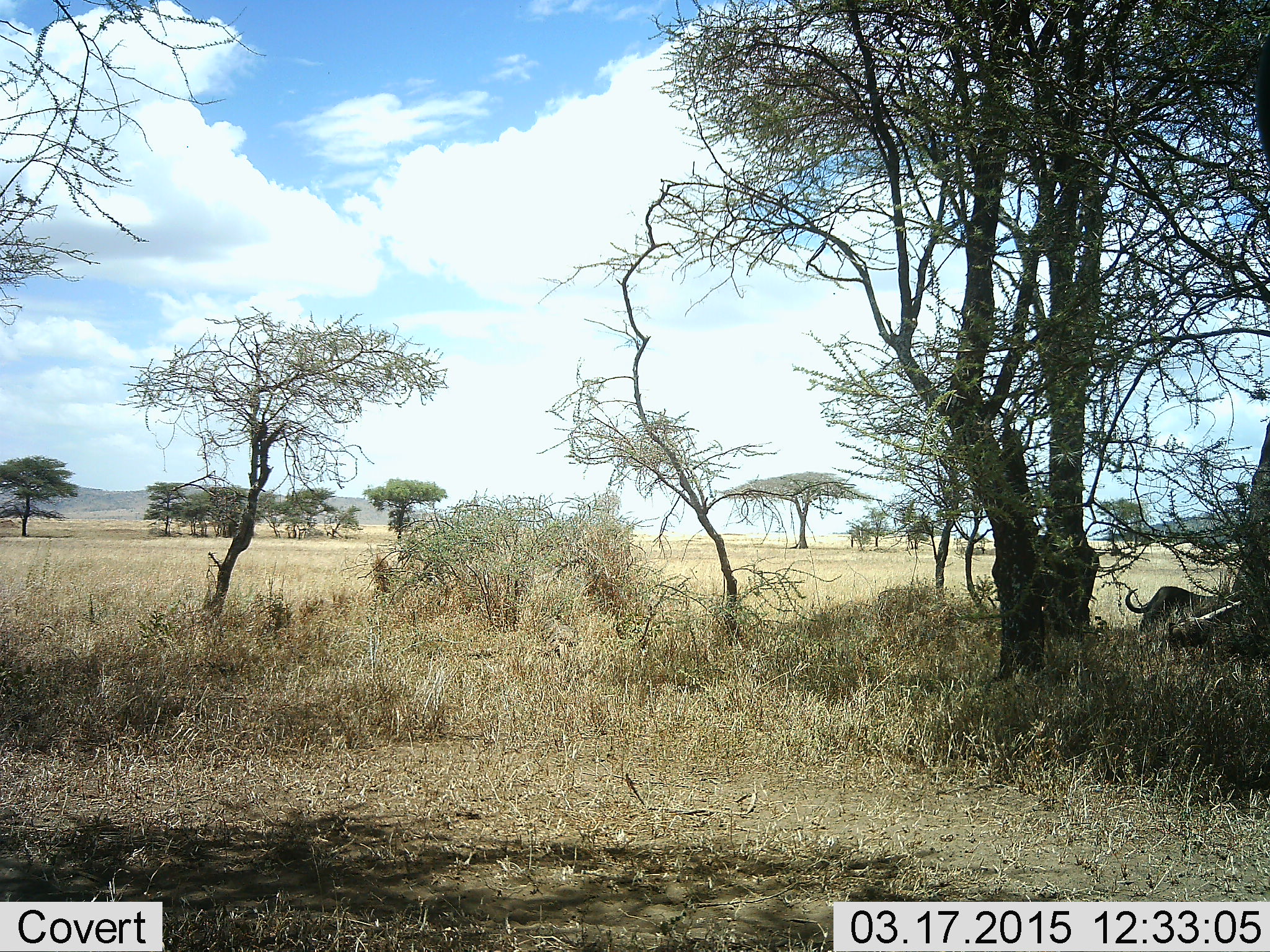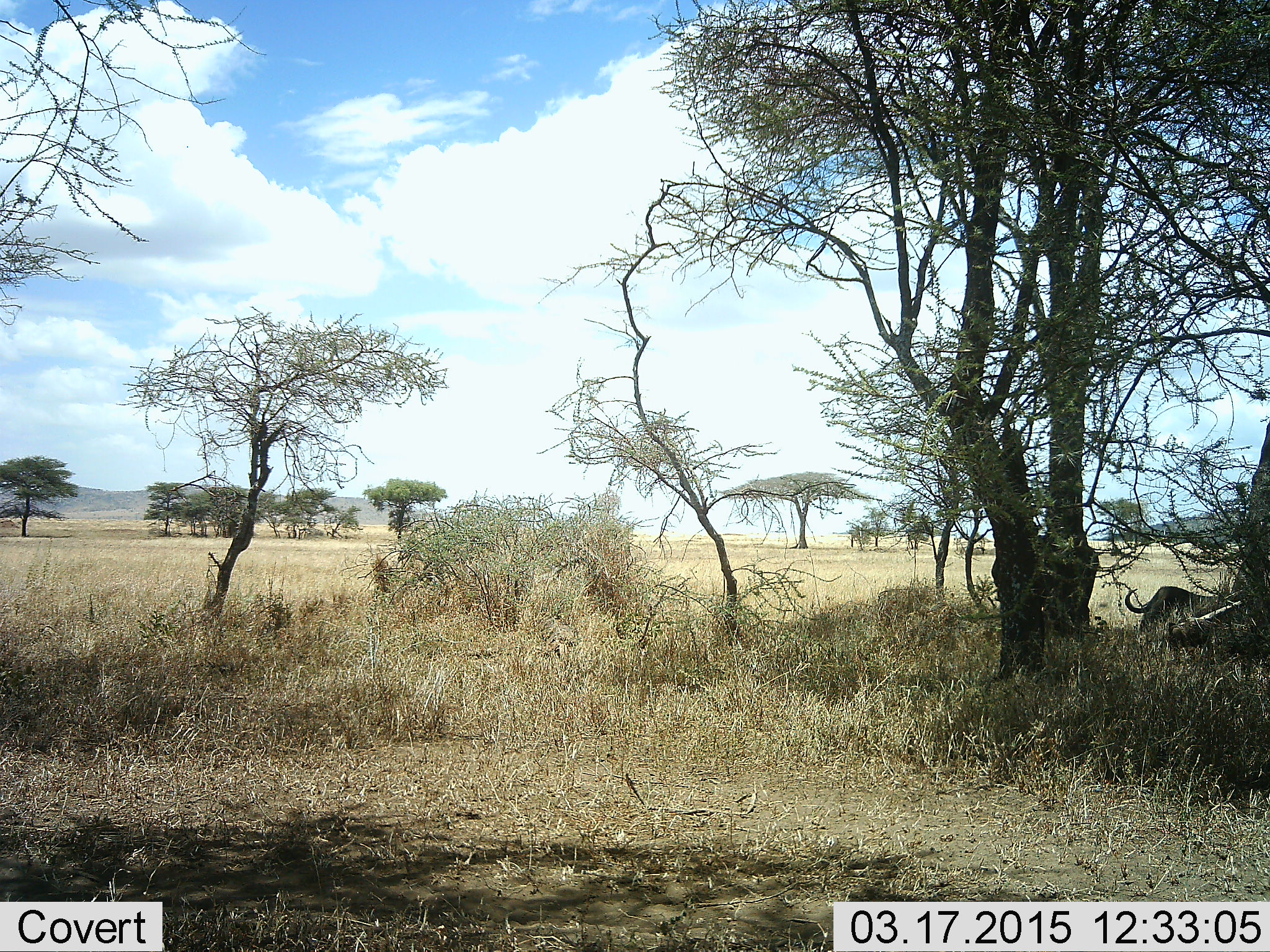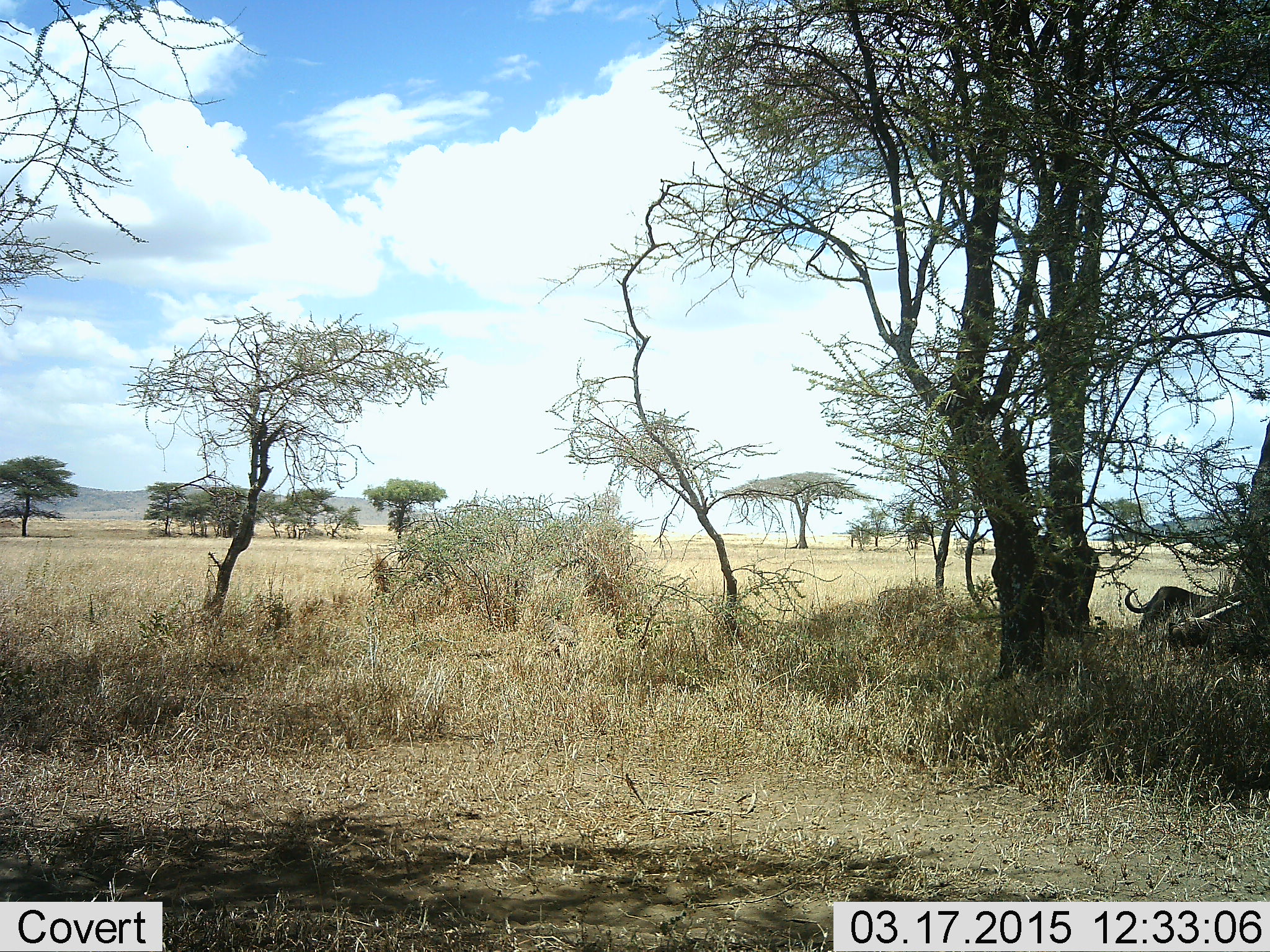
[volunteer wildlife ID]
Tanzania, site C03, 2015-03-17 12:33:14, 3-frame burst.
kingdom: Animalia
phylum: Chordata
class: Mammalia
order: Artiodactyla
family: Bovidae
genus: Connochaetes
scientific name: Connochaetes taurinus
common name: blue wildebeest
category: wildebeest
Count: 1.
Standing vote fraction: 15%.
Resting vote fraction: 62%.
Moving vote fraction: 0%.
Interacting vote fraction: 0%.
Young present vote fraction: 0%.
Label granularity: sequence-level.